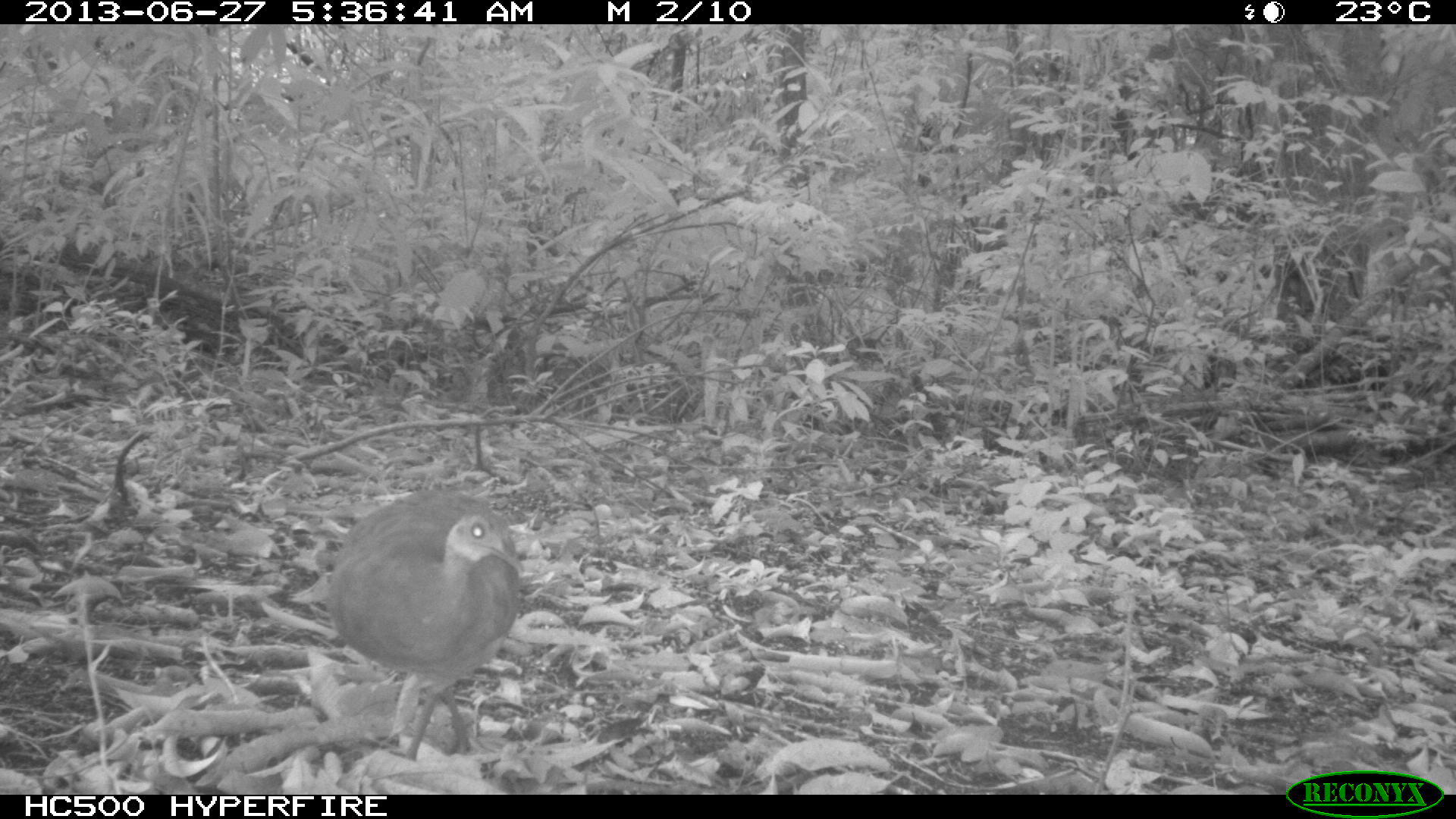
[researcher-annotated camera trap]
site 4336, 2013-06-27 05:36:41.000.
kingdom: Animalia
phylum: Chordata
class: Aves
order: Tinamiformes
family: Tinamidae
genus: Tinamus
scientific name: Tinamus major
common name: great tinamou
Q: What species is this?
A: Tinamus major (great tinamou).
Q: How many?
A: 1.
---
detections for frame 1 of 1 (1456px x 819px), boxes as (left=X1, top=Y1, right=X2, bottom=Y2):
tinamus major: (left=328, top=489, right=524, bottom=760)